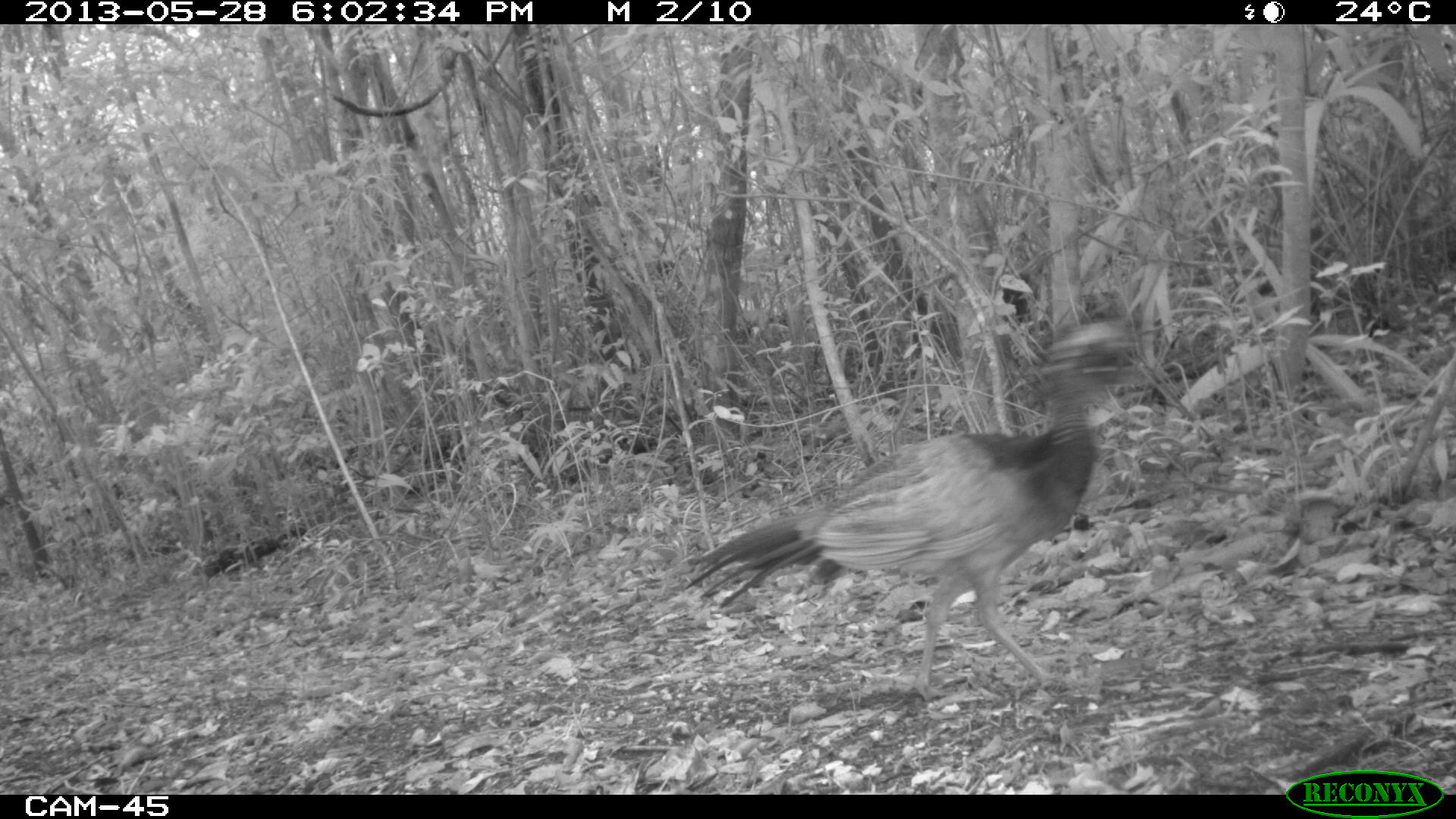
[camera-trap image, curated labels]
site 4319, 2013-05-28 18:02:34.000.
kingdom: Animalia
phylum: Chordata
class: Aves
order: Galliformes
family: Cracidae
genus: Crax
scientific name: Crax rubra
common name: great curassow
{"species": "Crax rubra (great curassow)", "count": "1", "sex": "female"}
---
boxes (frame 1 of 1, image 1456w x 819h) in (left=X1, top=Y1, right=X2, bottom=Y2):
crax rubra: (left=680, top=317, right=1136, bottom=703)